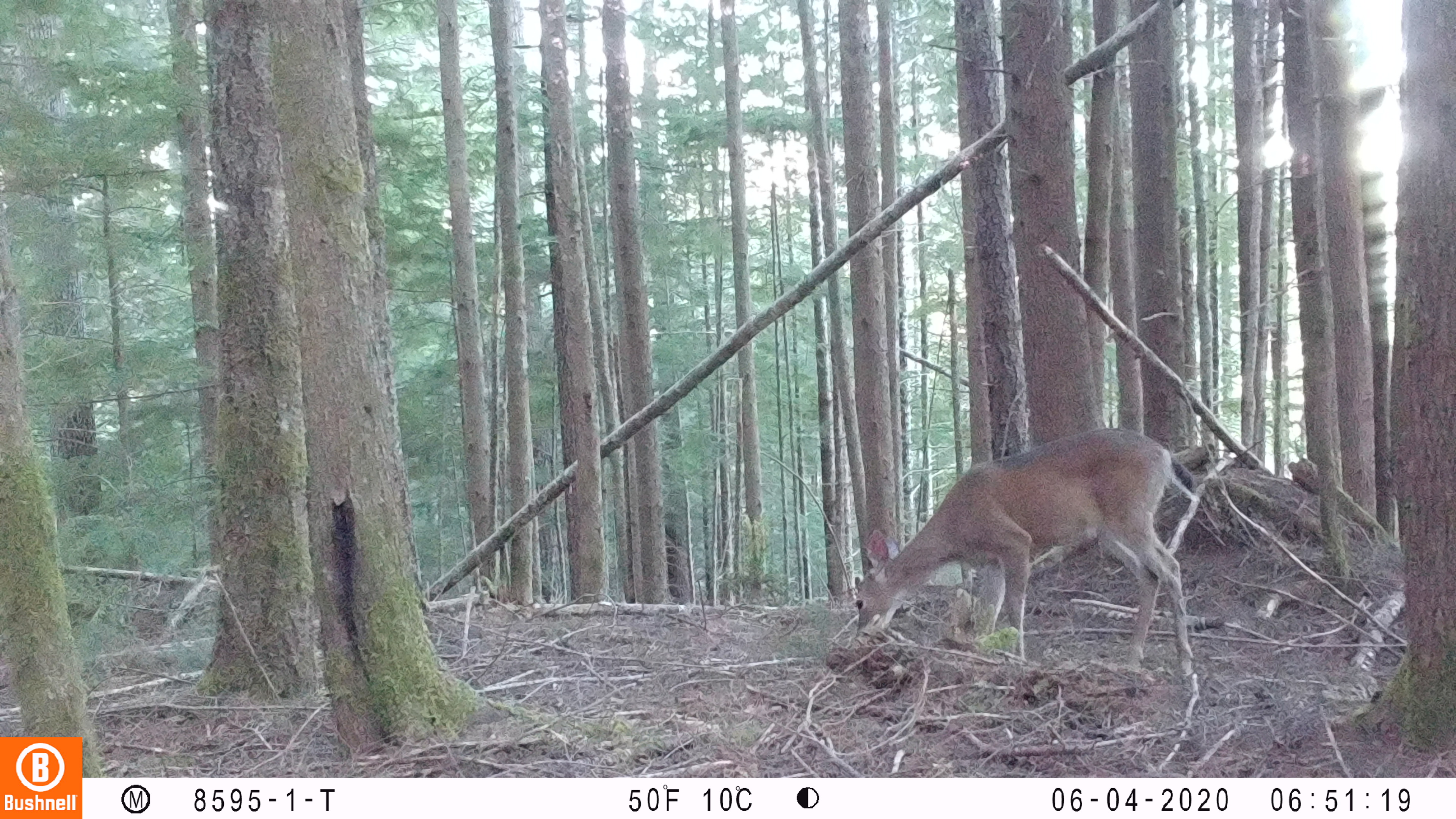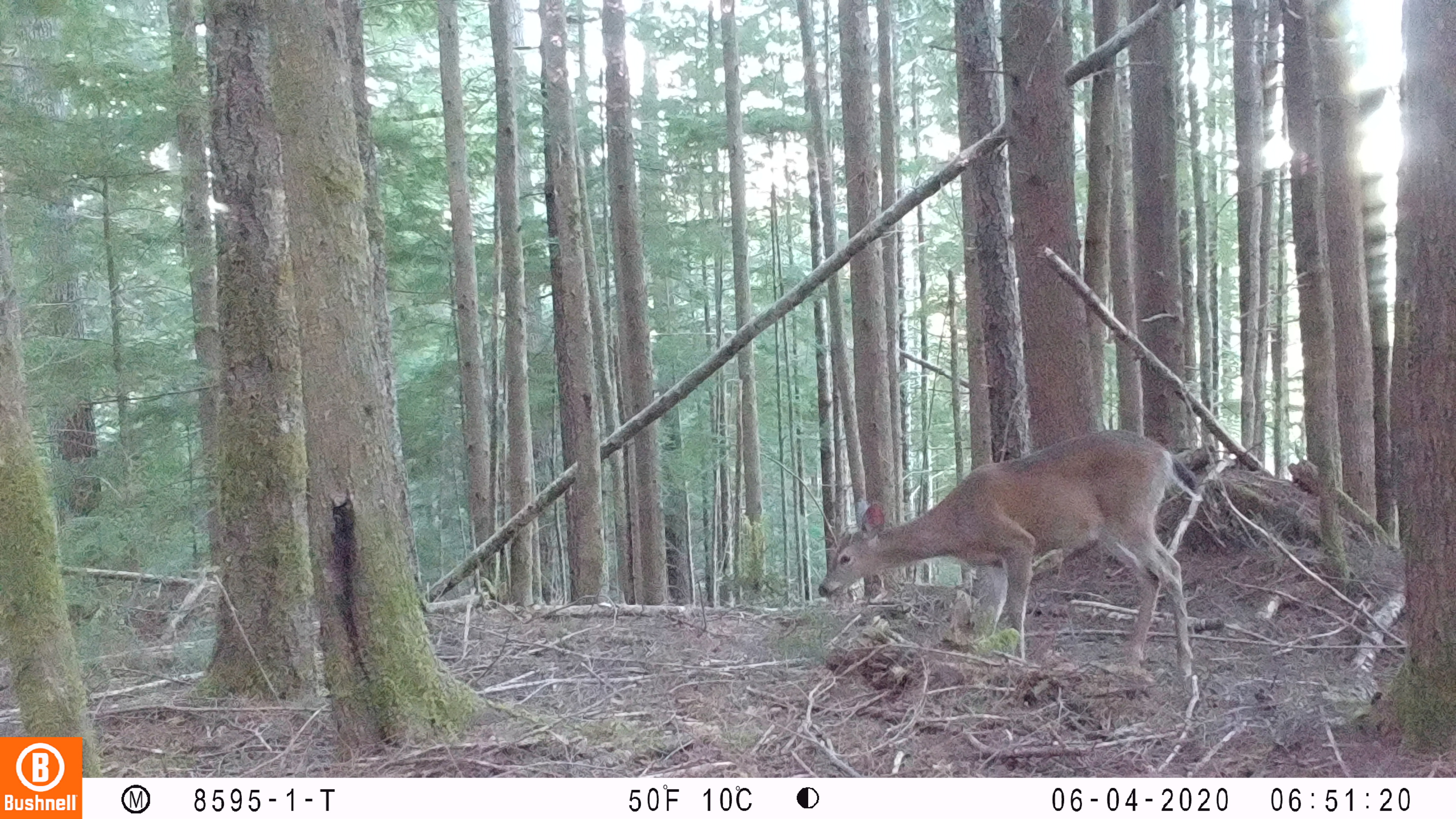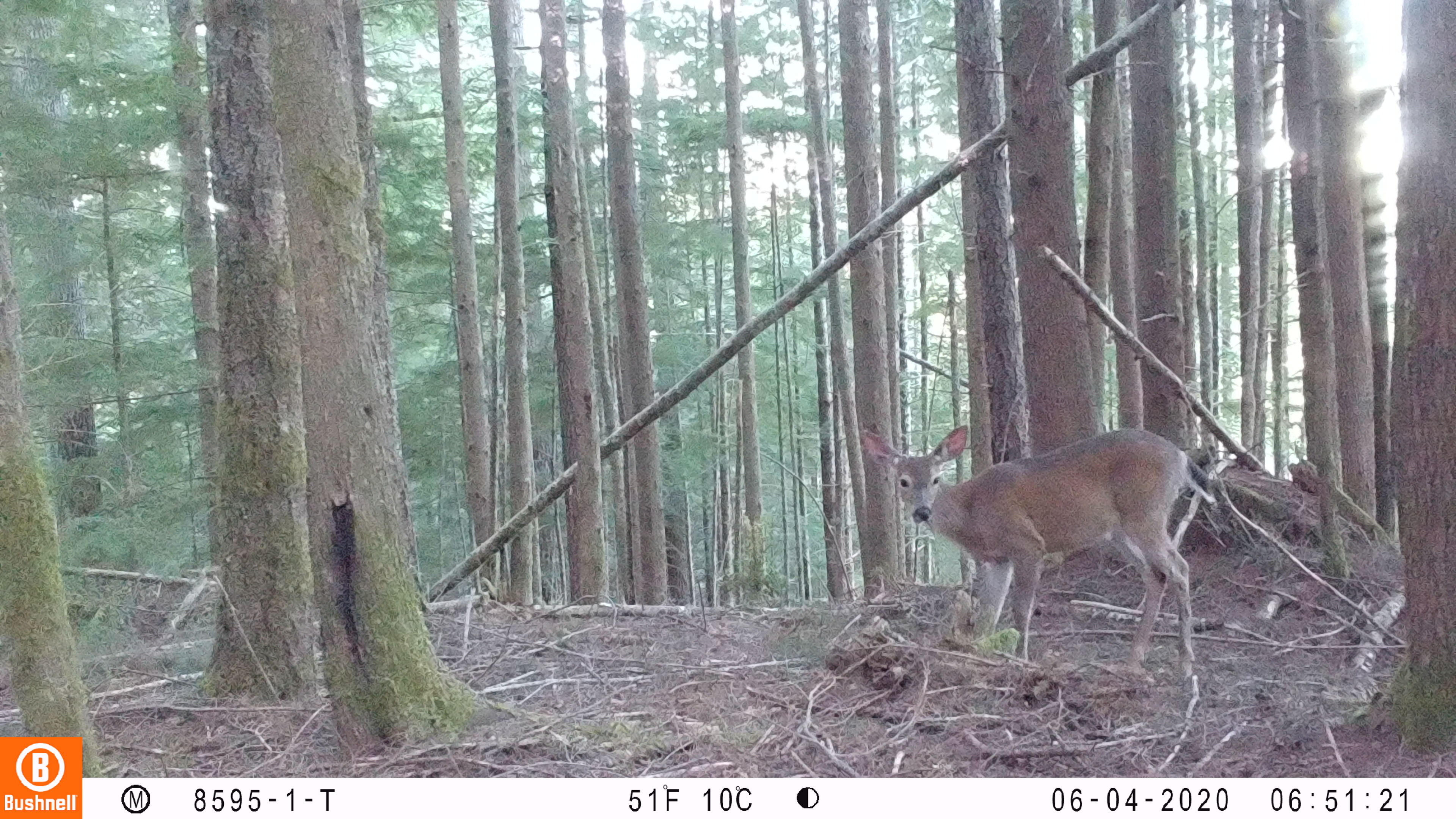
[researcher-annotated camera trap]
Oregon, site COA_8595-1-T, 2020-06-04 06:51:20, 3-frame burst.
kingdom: Animalia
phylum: Chordata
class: Mammalia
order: Artiodactyla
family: Cervidae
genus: Odocoileus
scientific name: Odocoileus hemionus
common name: black-tailed deer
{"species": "black-tailed deer (Odocoileus hemionus)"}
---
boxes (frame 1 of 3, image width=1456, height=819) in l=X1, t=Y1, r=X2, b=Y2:
black-tailed deer: l=844, t=416, r=1200, b=694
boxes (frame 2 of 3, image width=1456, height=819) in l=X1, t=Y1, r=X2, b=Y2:
black-tailed deer: l=814, t=421, r=1200, b=687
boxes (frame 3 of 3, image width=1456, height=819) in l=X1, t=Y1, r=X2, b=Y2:
black-tailed deer: l=852, t=412, r=1221, b=685